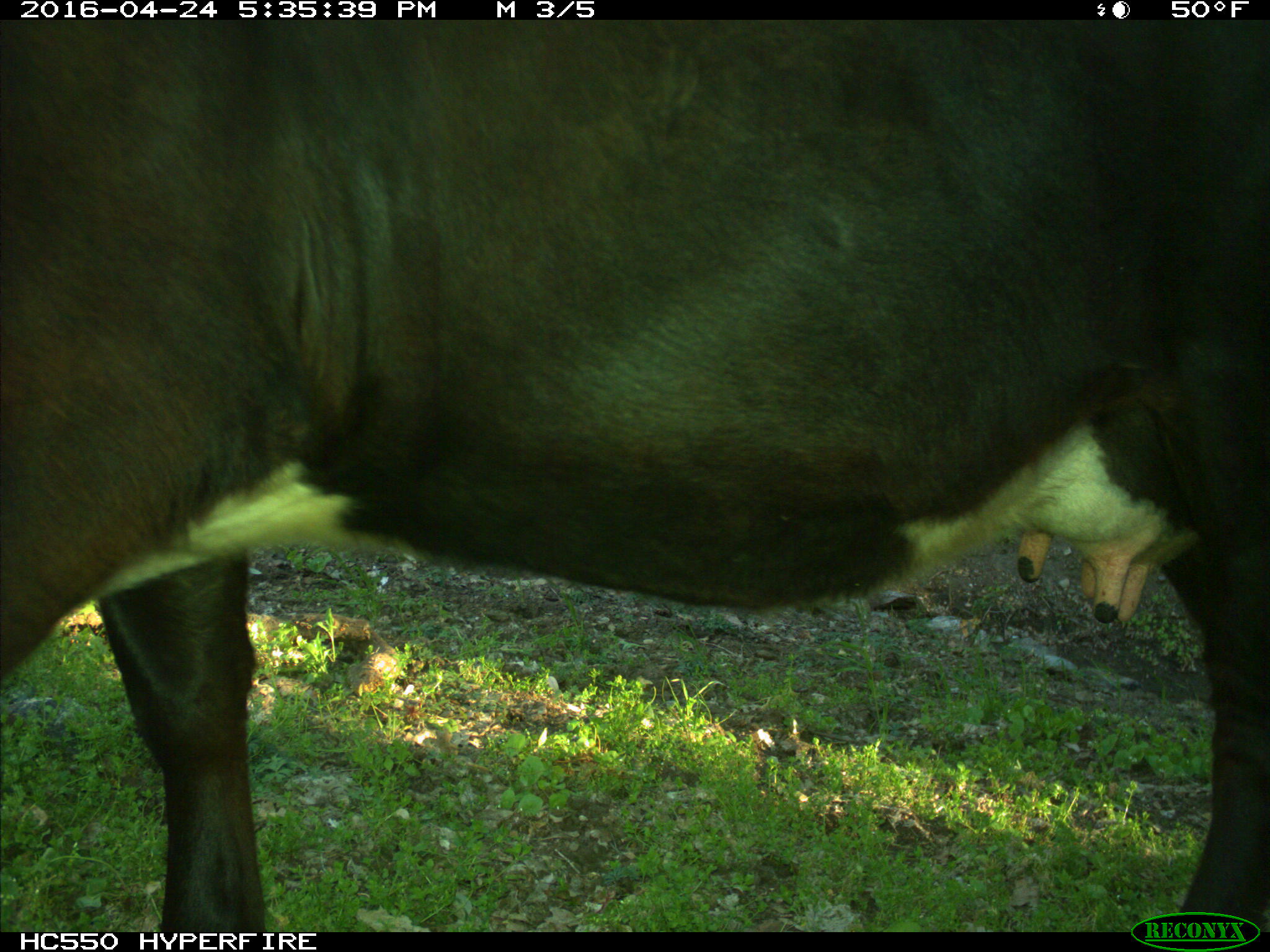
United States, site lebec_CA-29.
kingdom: Animalia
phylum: Chordata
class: Mammalia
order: Artiodactyla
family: Bovidae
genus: Bos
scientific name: Bos taurus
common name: domestic cow